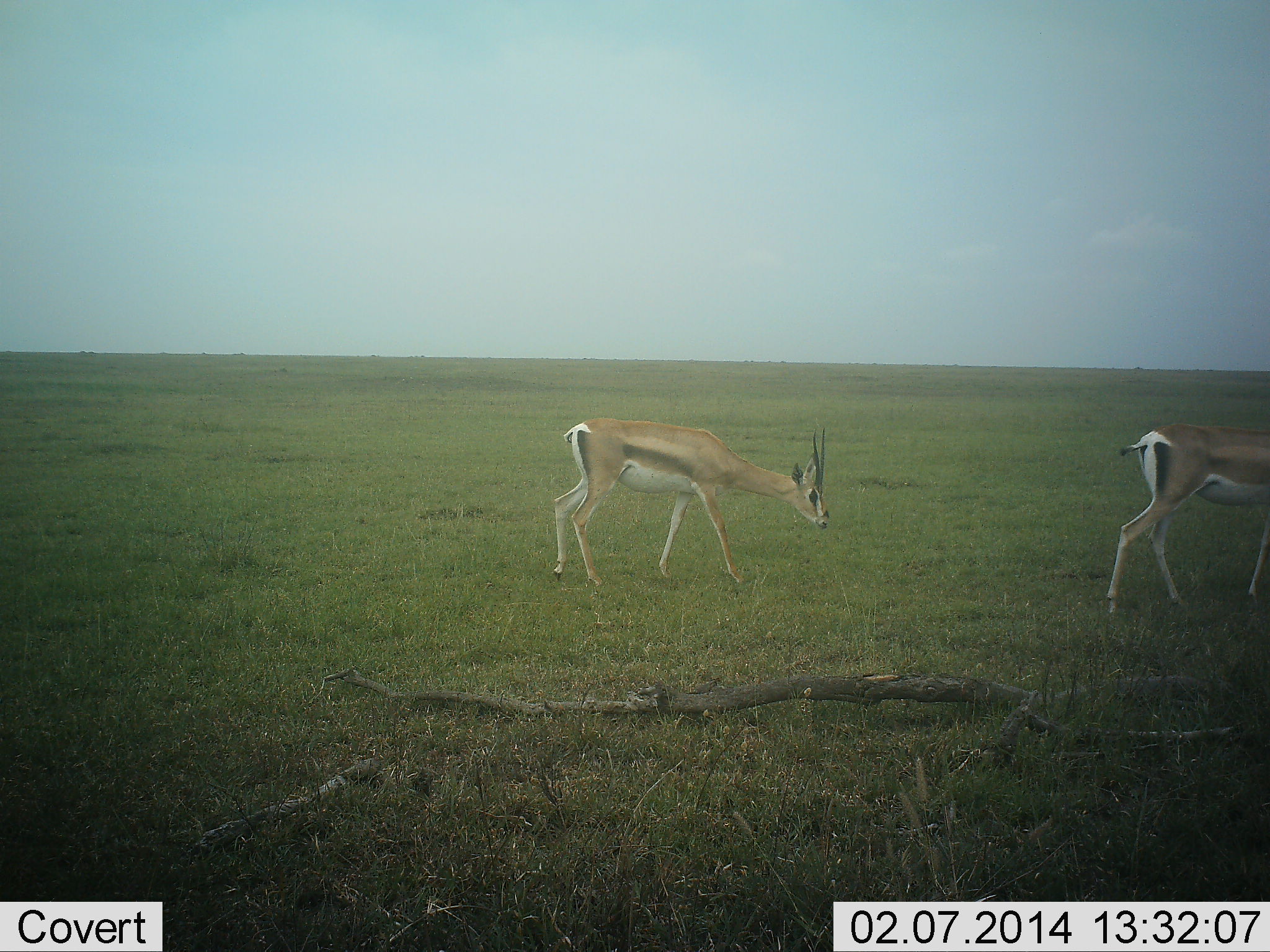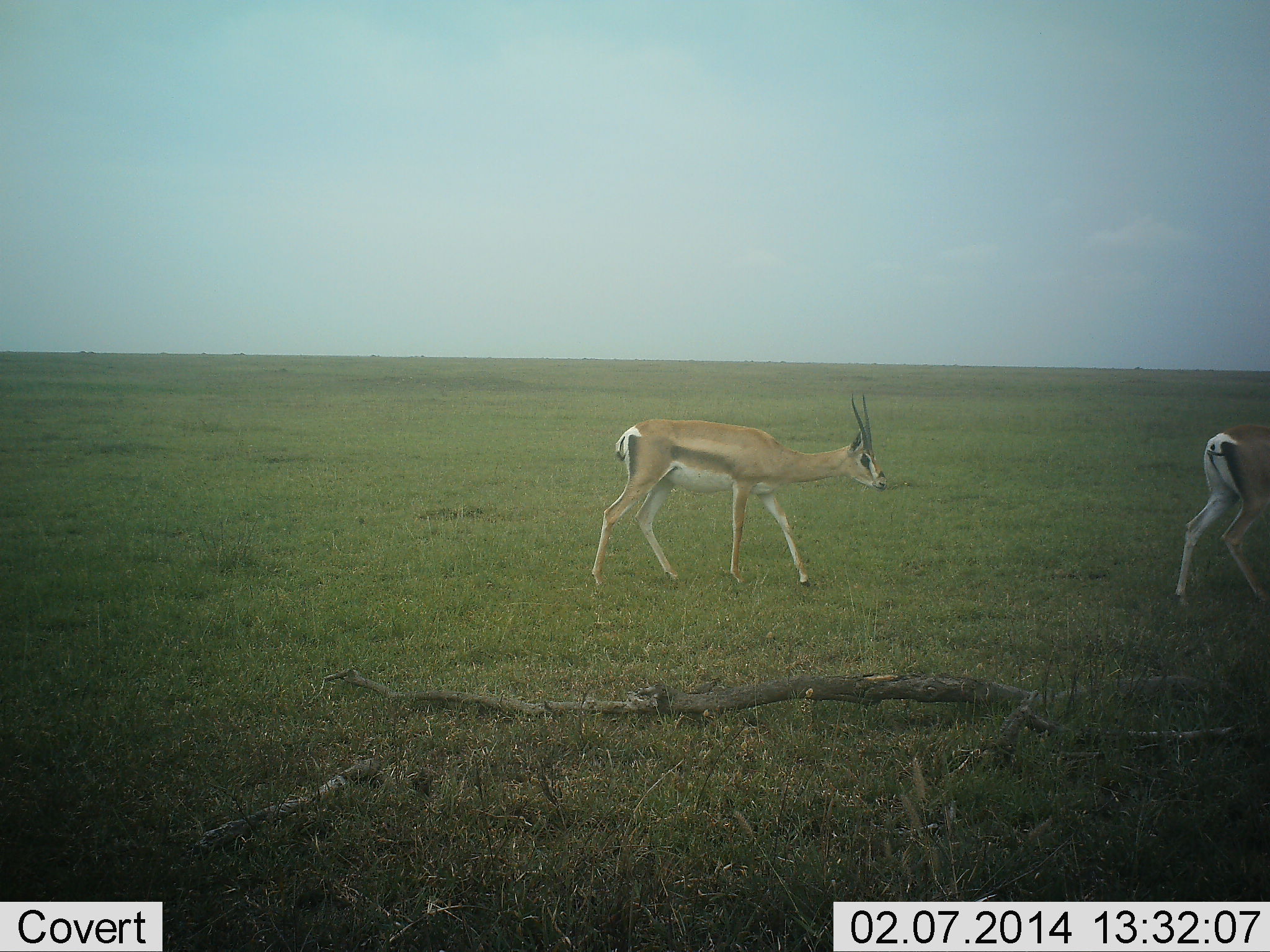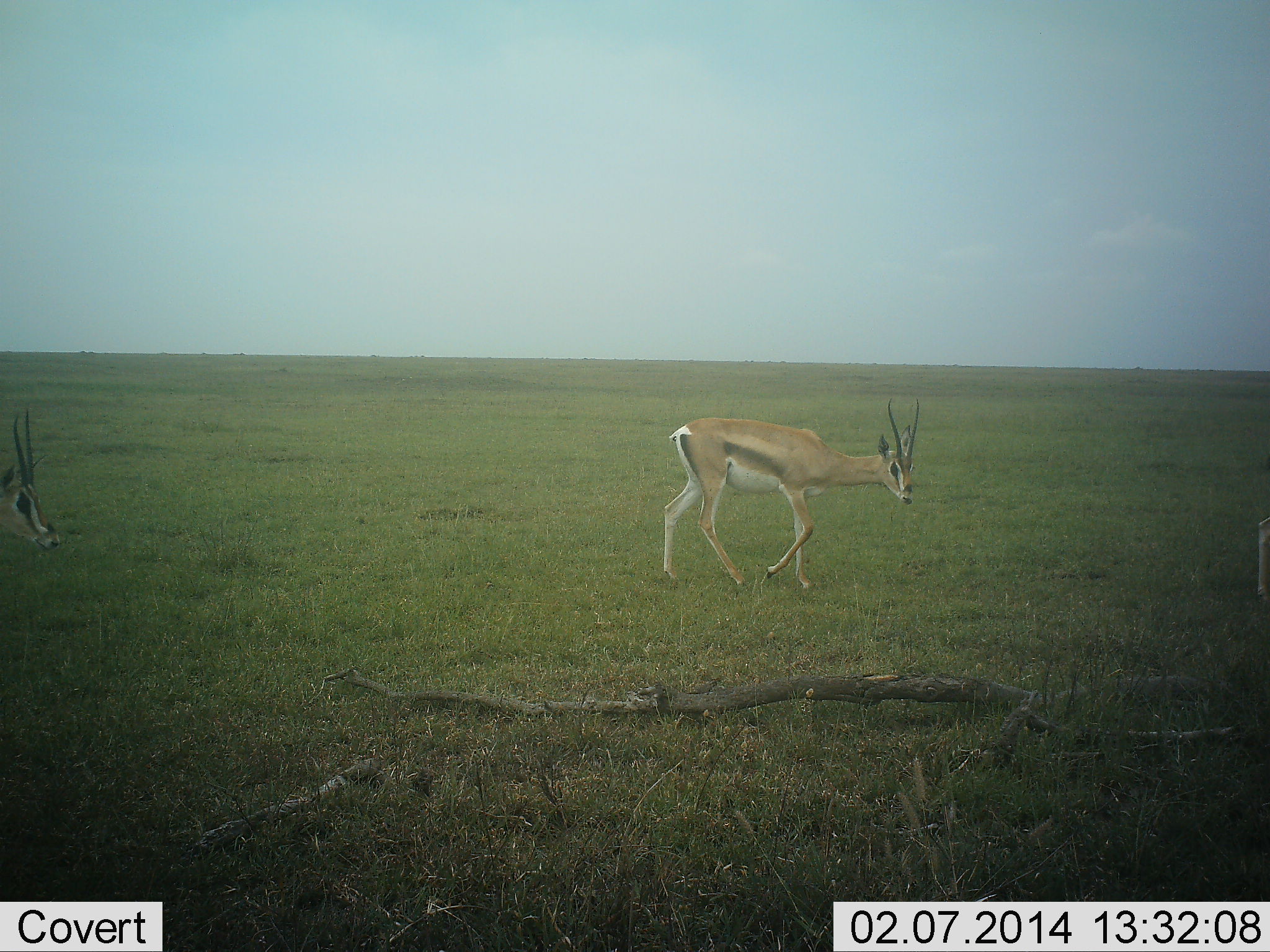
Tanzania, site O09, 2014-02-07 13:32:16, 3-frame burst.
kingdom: Animalia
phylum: Chordata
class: Mammalia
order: Artiodactyla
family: Bovidae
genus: Nanger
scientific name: Nanger granti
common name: grant's gazelle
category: gazellegrants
Gazellegrants (grant's gazelle) (Nanger granti), count 3. Behavior (volunteer vote fractions): standing 0%, resting 0%, moving 100%, interacting 0%. Young present (vote fraction): 0%. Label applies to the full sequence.